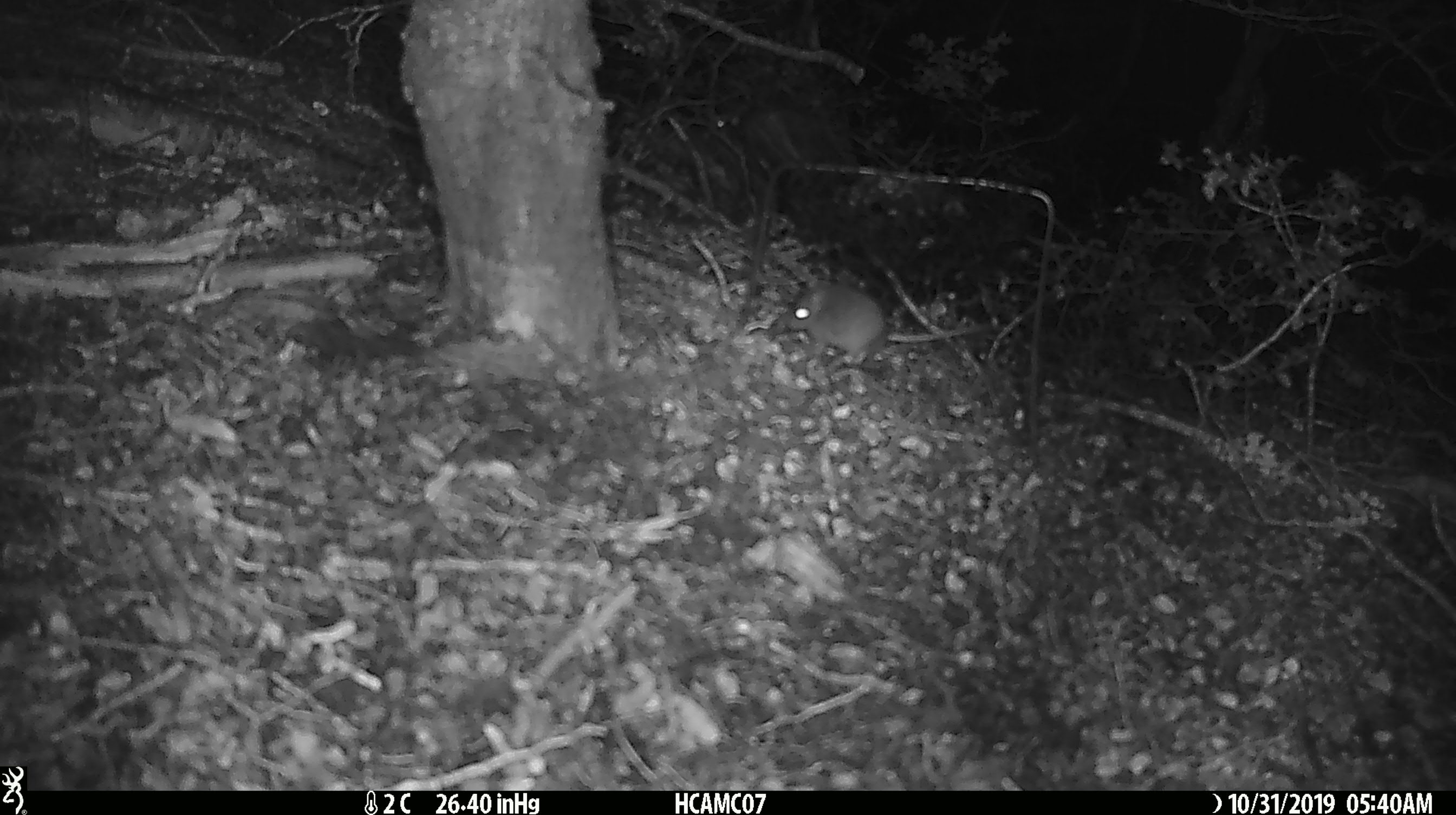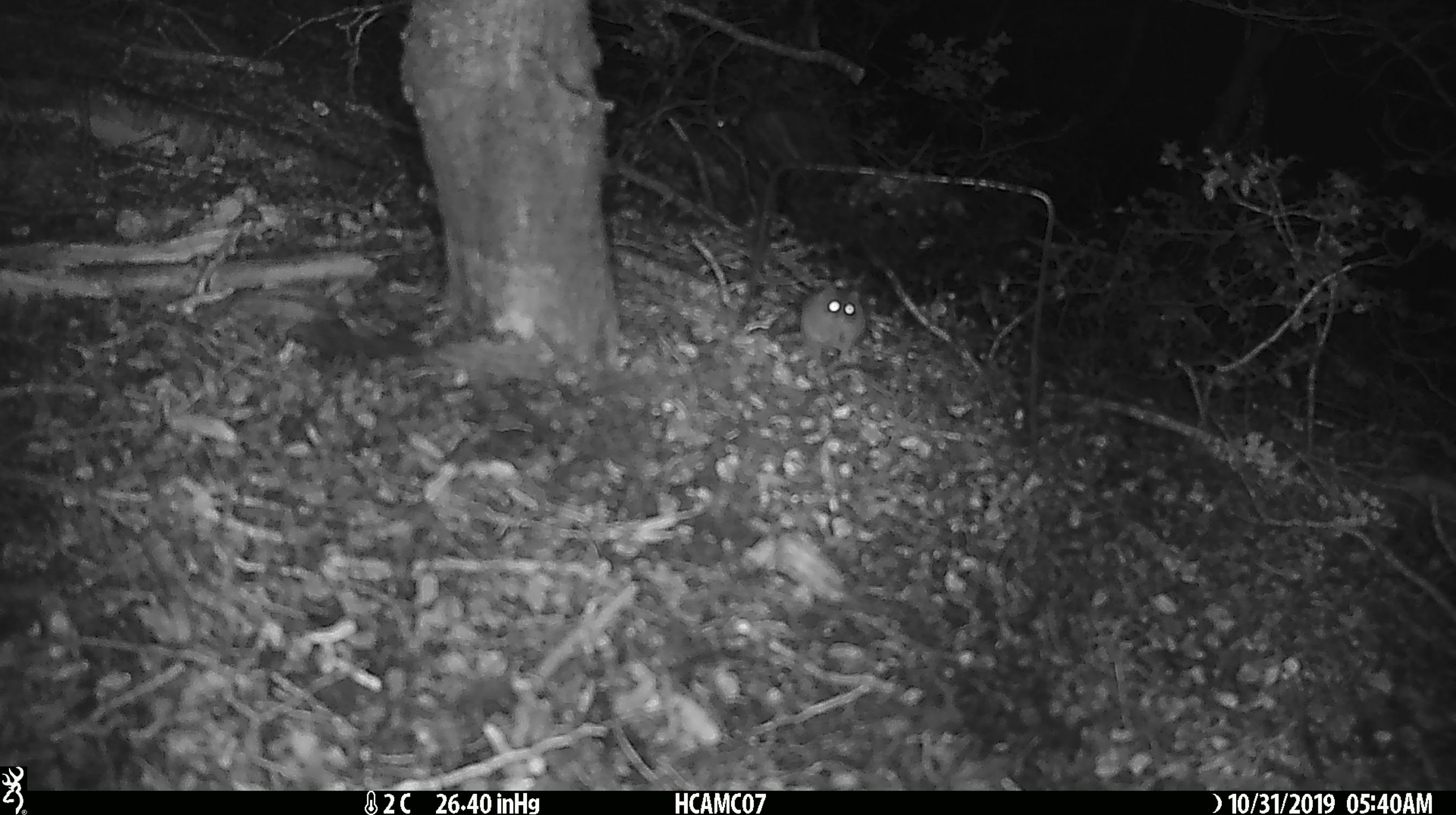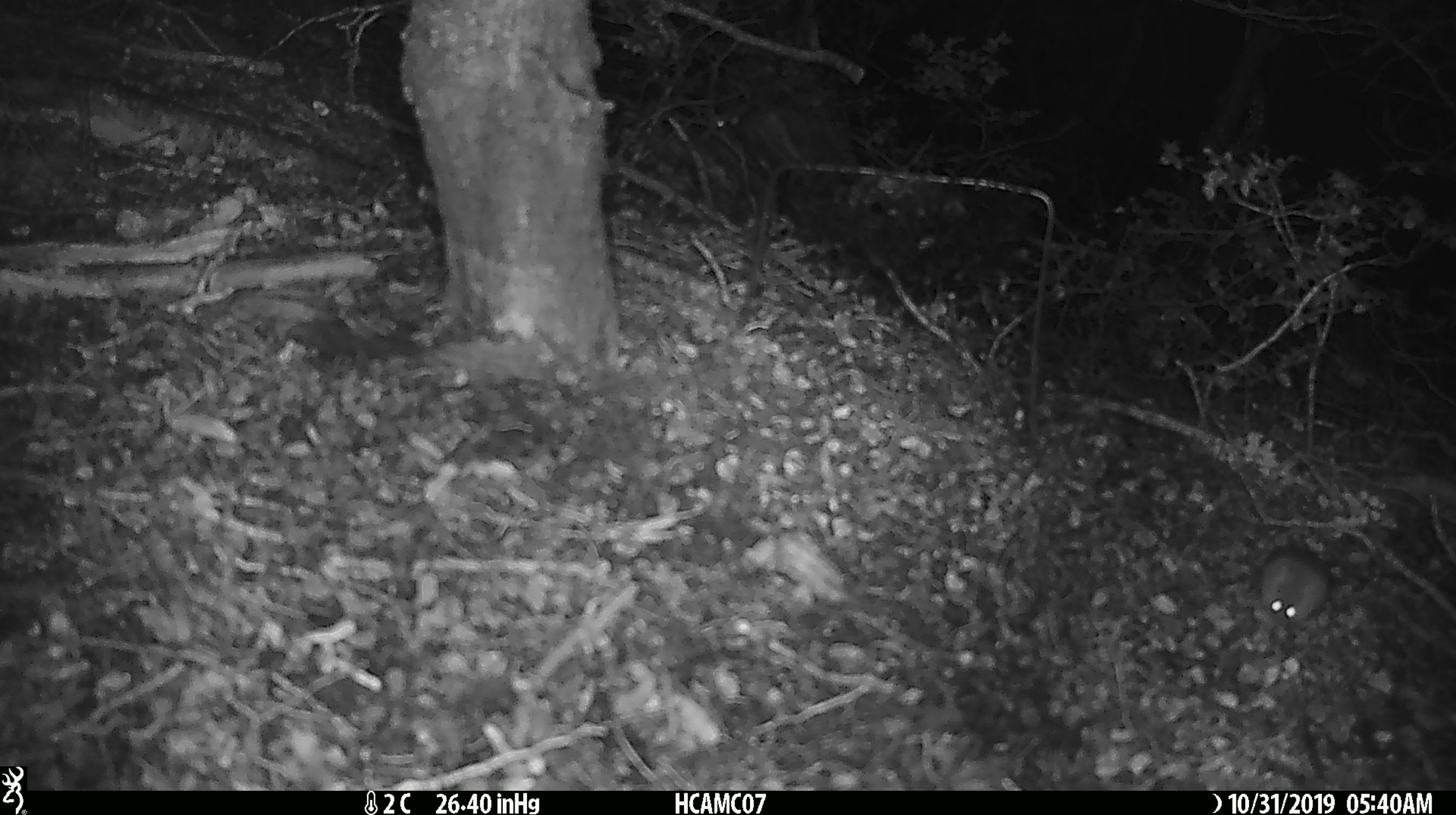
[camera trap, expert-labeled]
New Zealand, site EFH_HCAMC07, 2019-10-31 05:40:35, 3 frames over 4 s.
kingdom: Animalia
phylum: Chordata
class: Mammalia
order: Rodentia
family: Muridae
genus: Mus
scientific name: Mus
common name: mouse